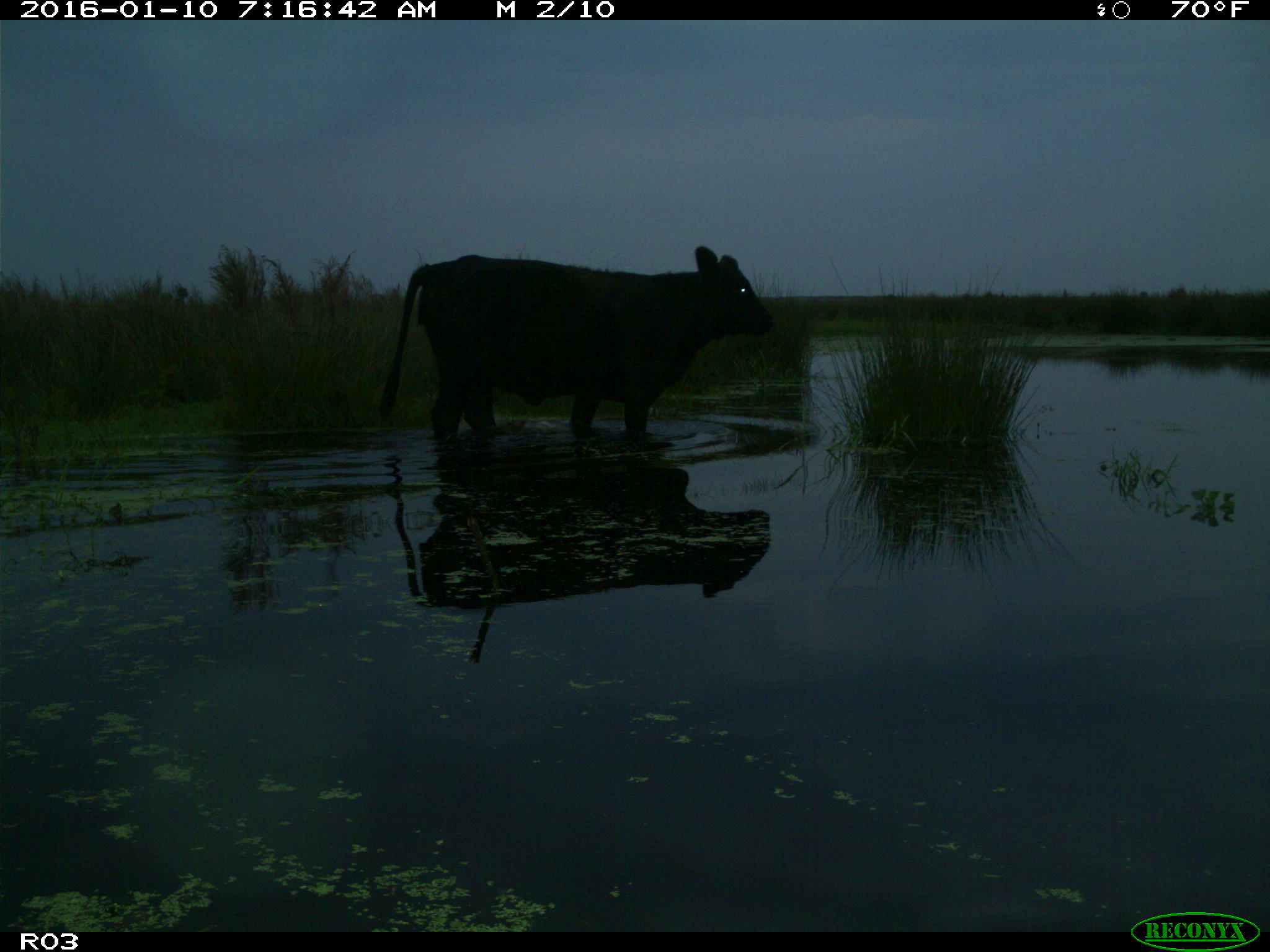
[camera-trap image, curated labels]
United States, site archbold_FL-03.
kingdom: Animalia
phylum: Chordata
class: Mammalia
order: Artiodactyla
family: Bovidae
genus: Bos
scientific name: Bos taurus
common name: domestic cow